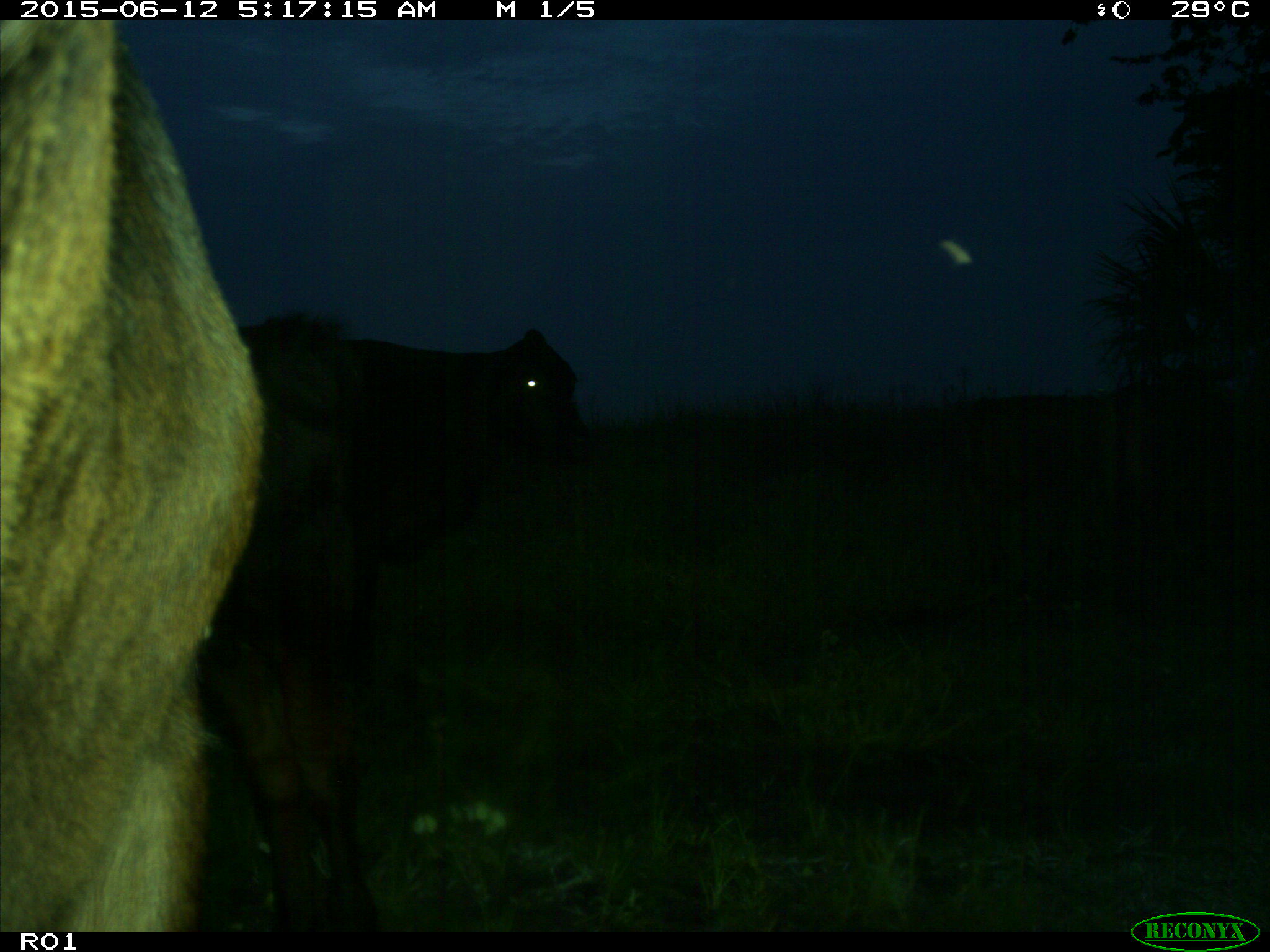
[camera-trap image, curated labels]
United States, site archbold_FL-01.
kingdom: Animalia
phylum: Chordata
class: Mammalia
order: Artiodactyla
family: Bovidae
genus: Bos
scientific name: Bos taurus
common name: domestic cow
Bos taurus (domestic cow).